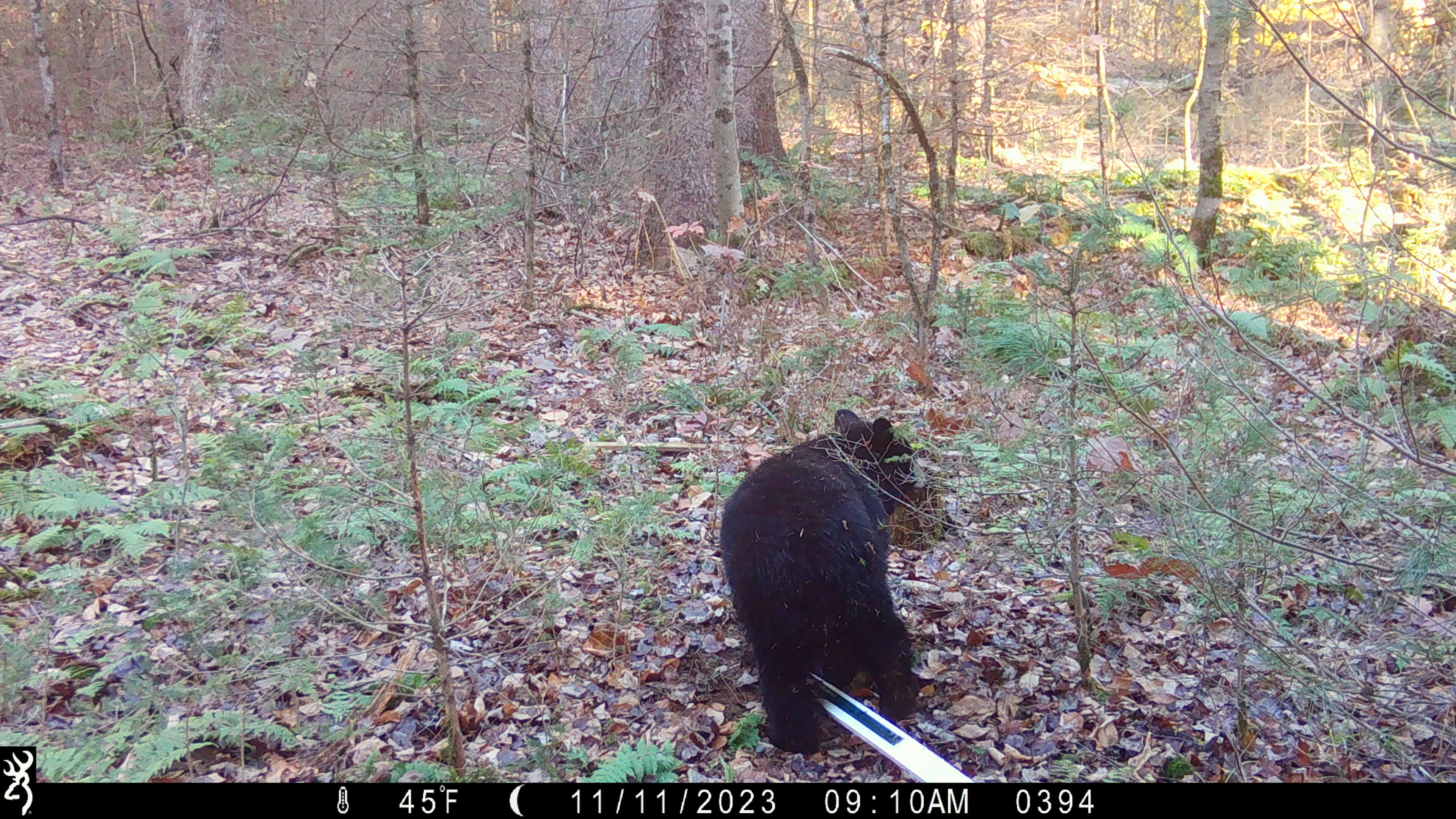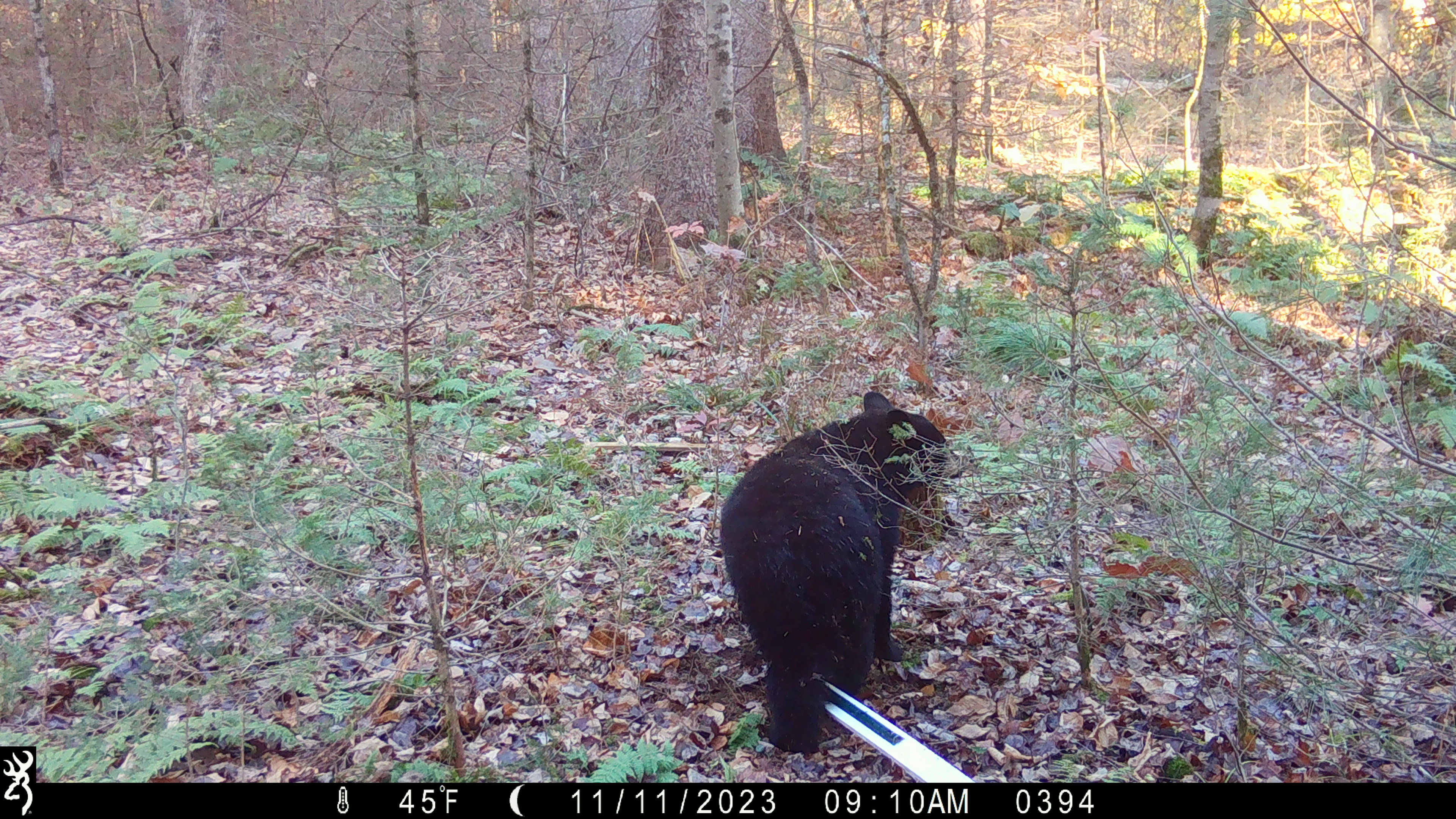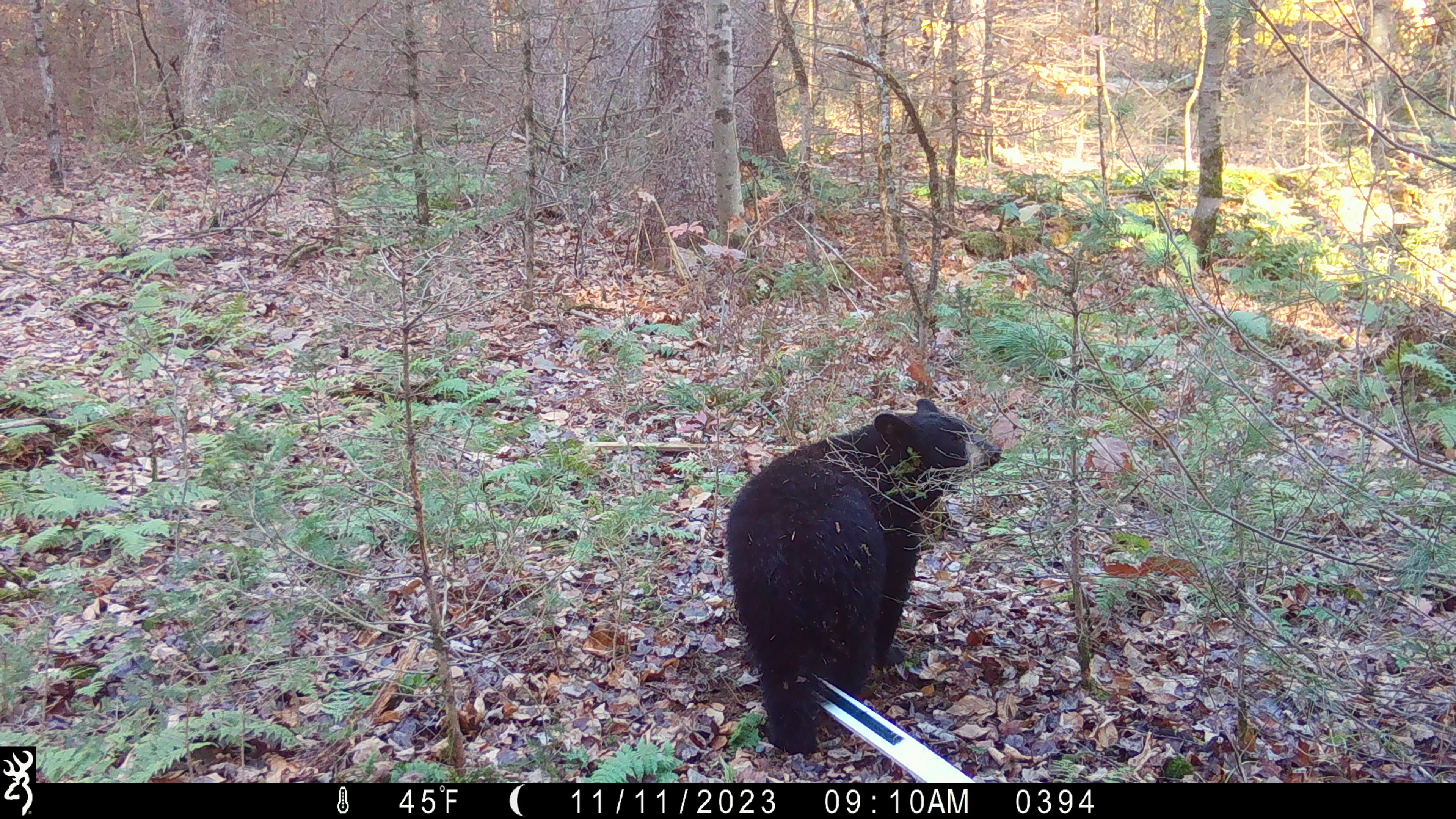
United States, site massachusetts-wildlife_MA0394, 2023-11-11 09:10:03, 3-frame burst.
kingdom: Animalia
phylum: Chordata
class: Mammalia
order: Carnivora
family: Ursidae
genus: Ursus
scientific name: Ursus americanus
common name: black bear